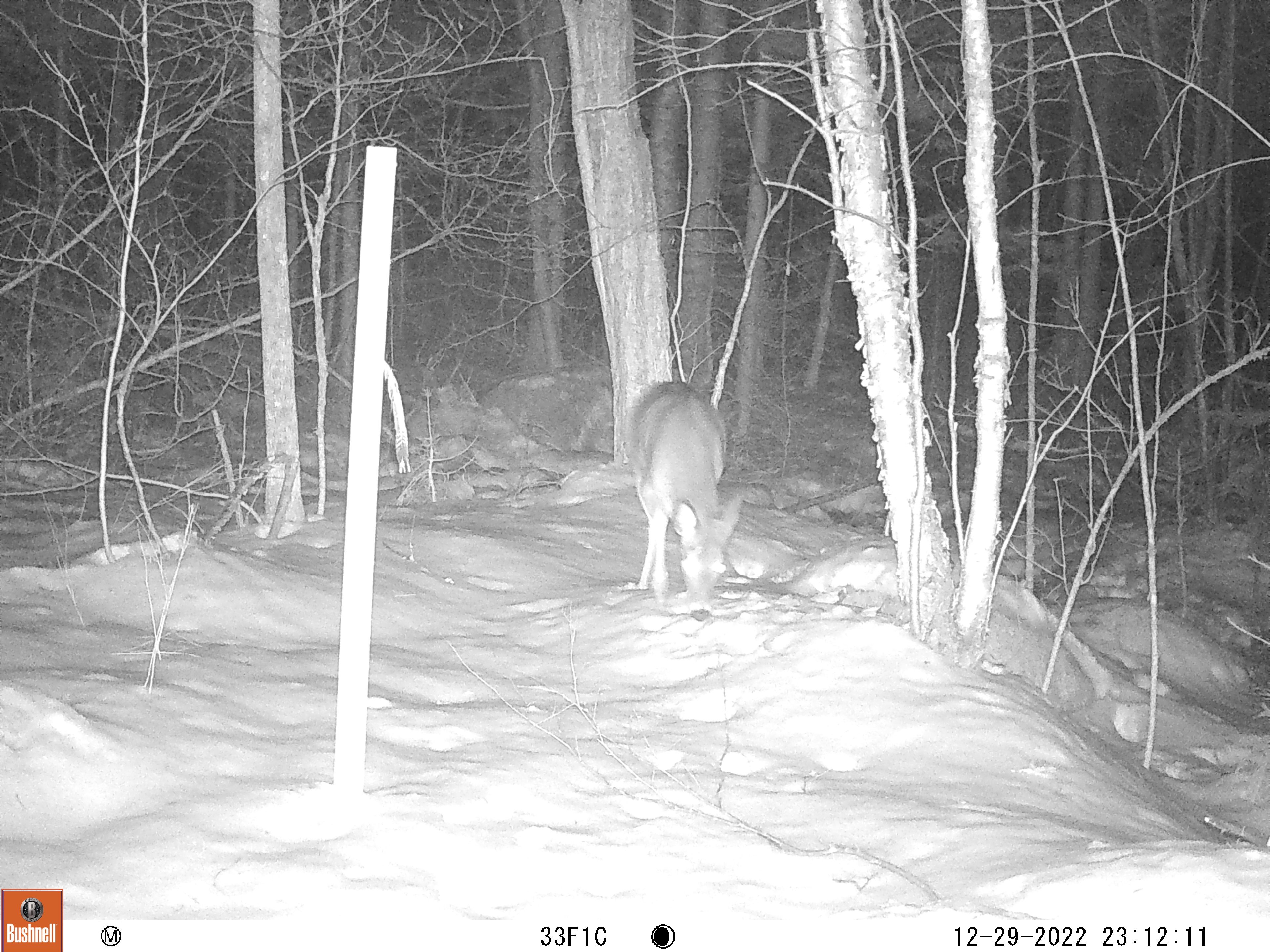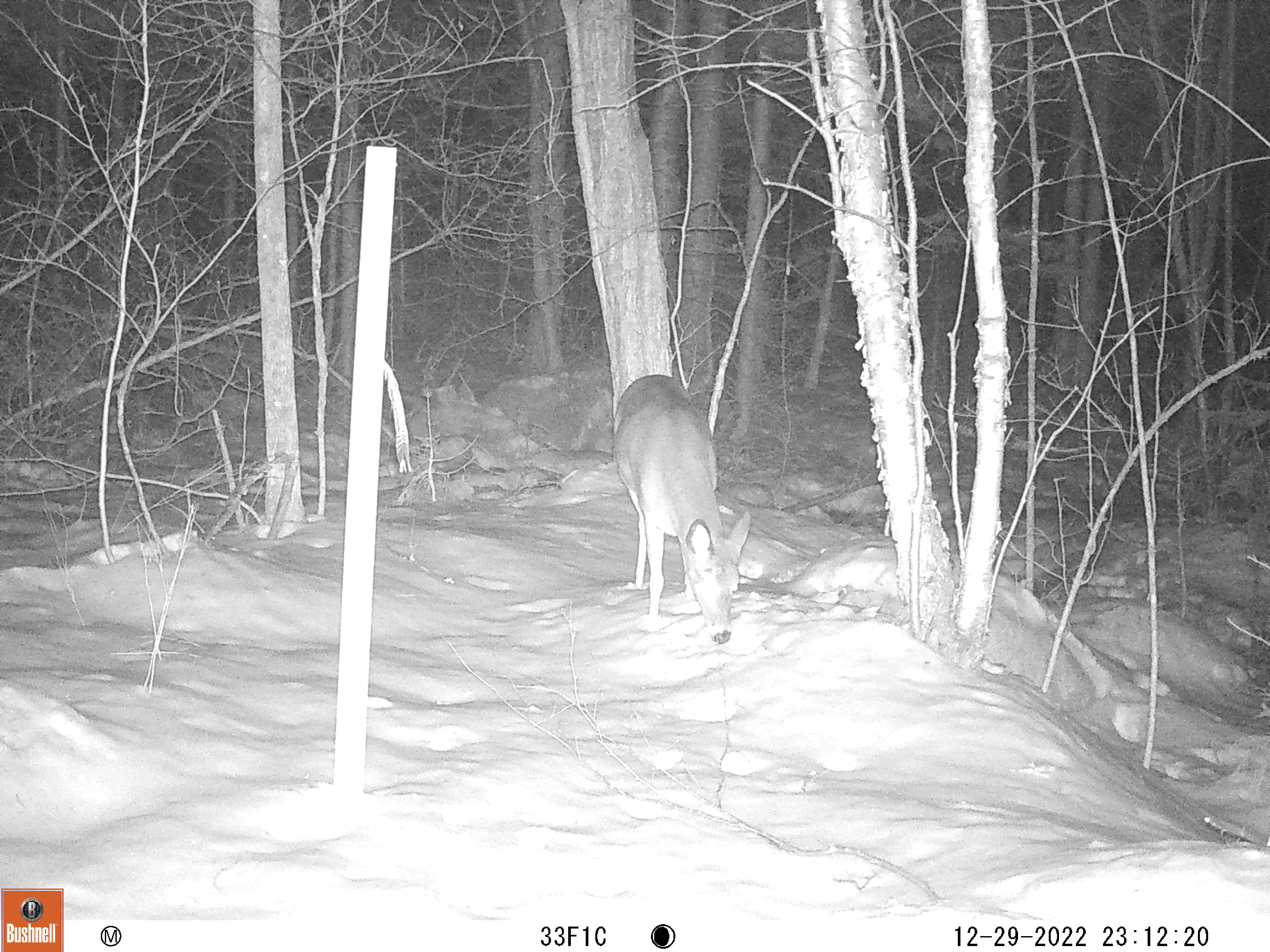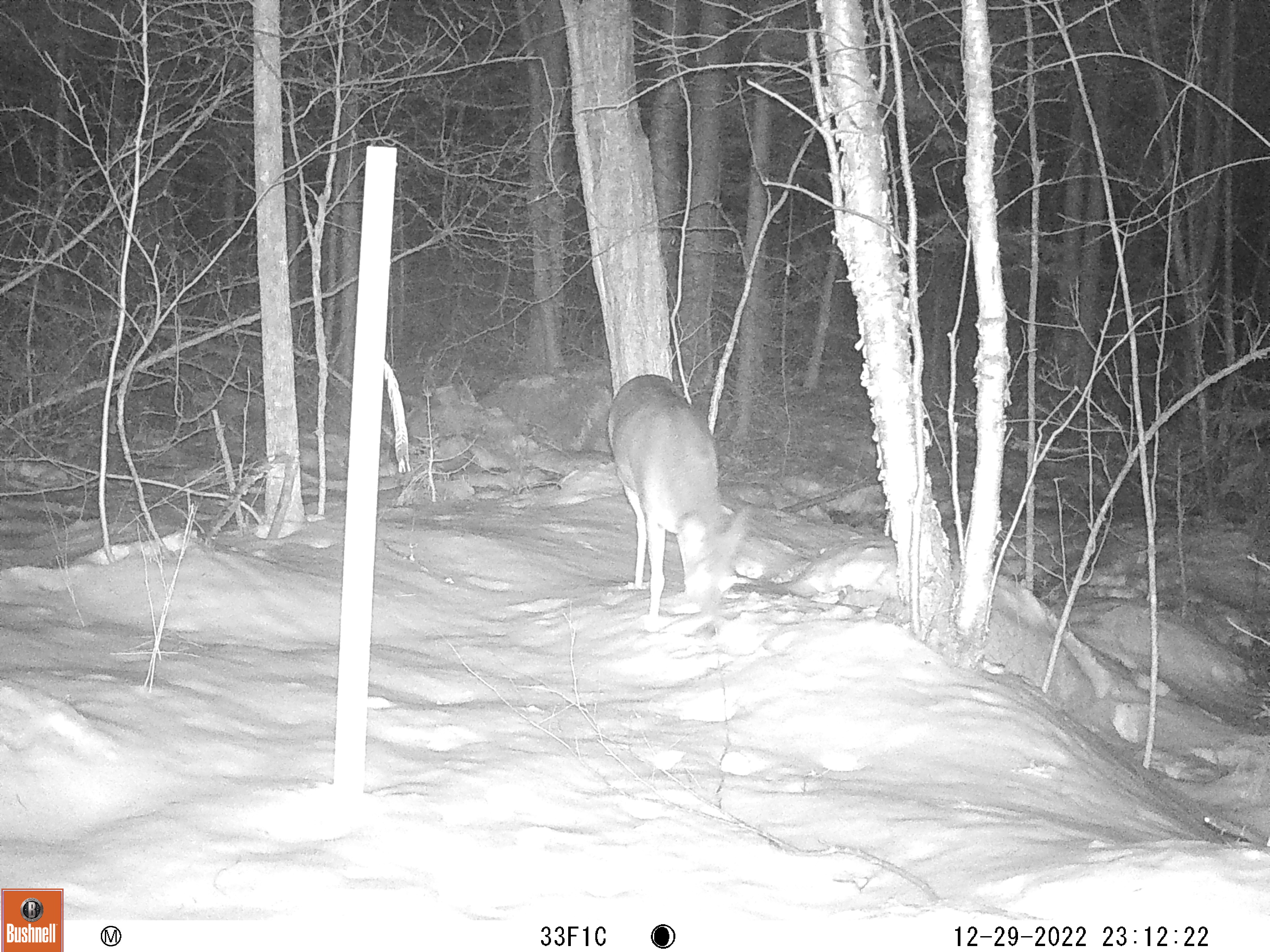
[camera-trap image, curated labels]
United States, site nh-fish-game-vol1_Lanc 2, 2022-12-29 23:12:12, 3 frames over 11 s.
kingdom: Animalia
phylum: Chordata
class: Mammalia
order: Artiodactyla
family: Cervidae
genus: Odocoileus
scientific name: Odocoileus virginianus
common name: white-tailed deer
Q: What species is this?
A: White-tailed deer (Odocoileus virginianus).